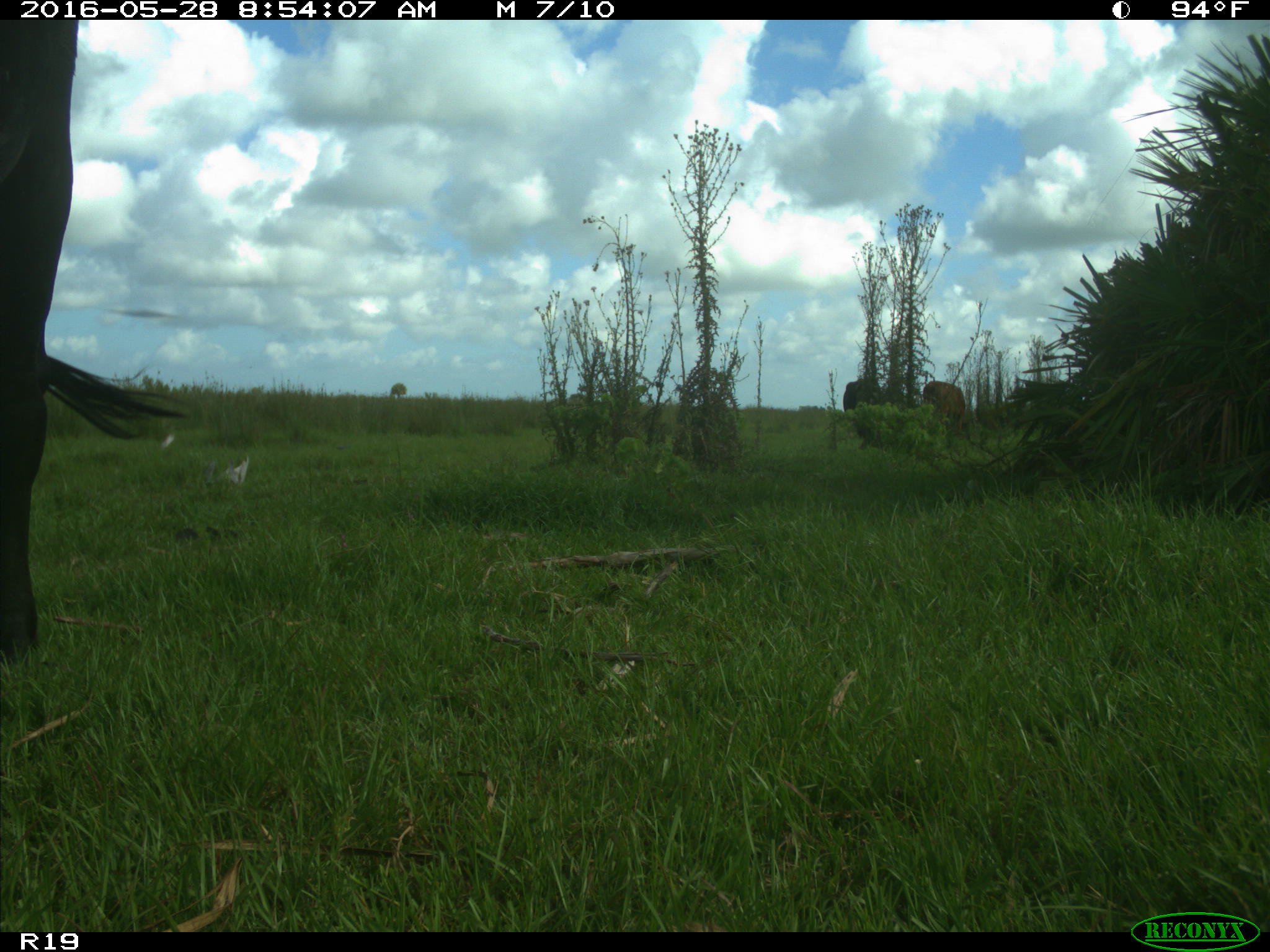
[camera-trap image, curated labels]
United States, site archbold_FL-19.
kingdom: Animalia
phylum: Chordata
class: Mammalia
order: Artiodactyla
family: Bovidae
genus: Bos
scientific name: Bos taurus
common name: domestic cow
Bos taurus (domestic cow).